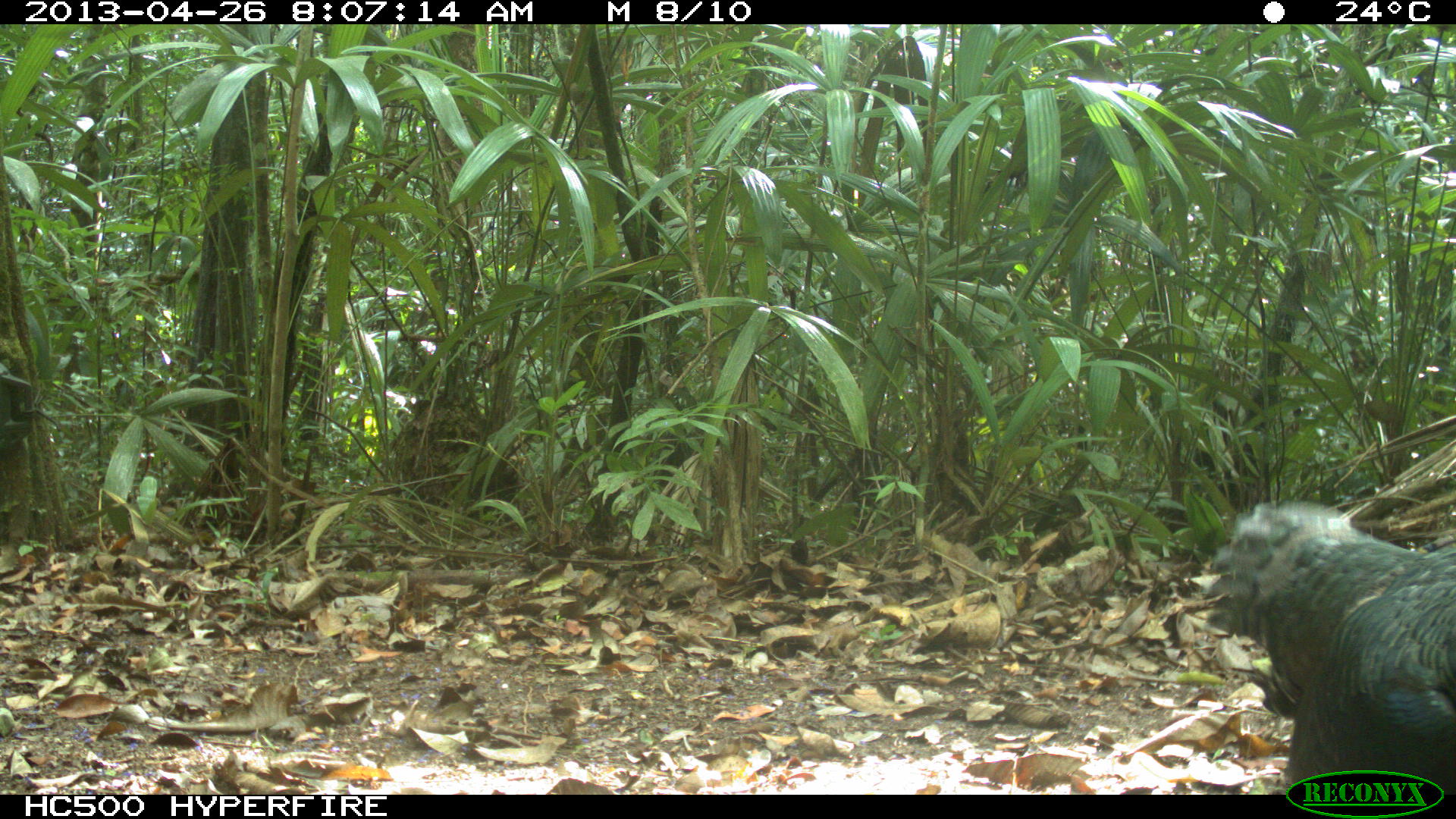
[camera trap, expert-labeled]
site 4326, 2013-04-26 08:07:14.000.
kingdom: Animalia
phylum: Chordata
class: Aves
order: Galliformes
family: Phasianidae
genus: Meleagris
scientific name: Meleagris ocellata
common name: ocellated turkey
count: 4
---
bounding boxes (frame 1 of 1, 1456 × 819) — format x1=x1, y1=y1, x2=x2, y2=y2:
meleagris ocellata: x1=1202, y1=493, x2=1456, y2=790